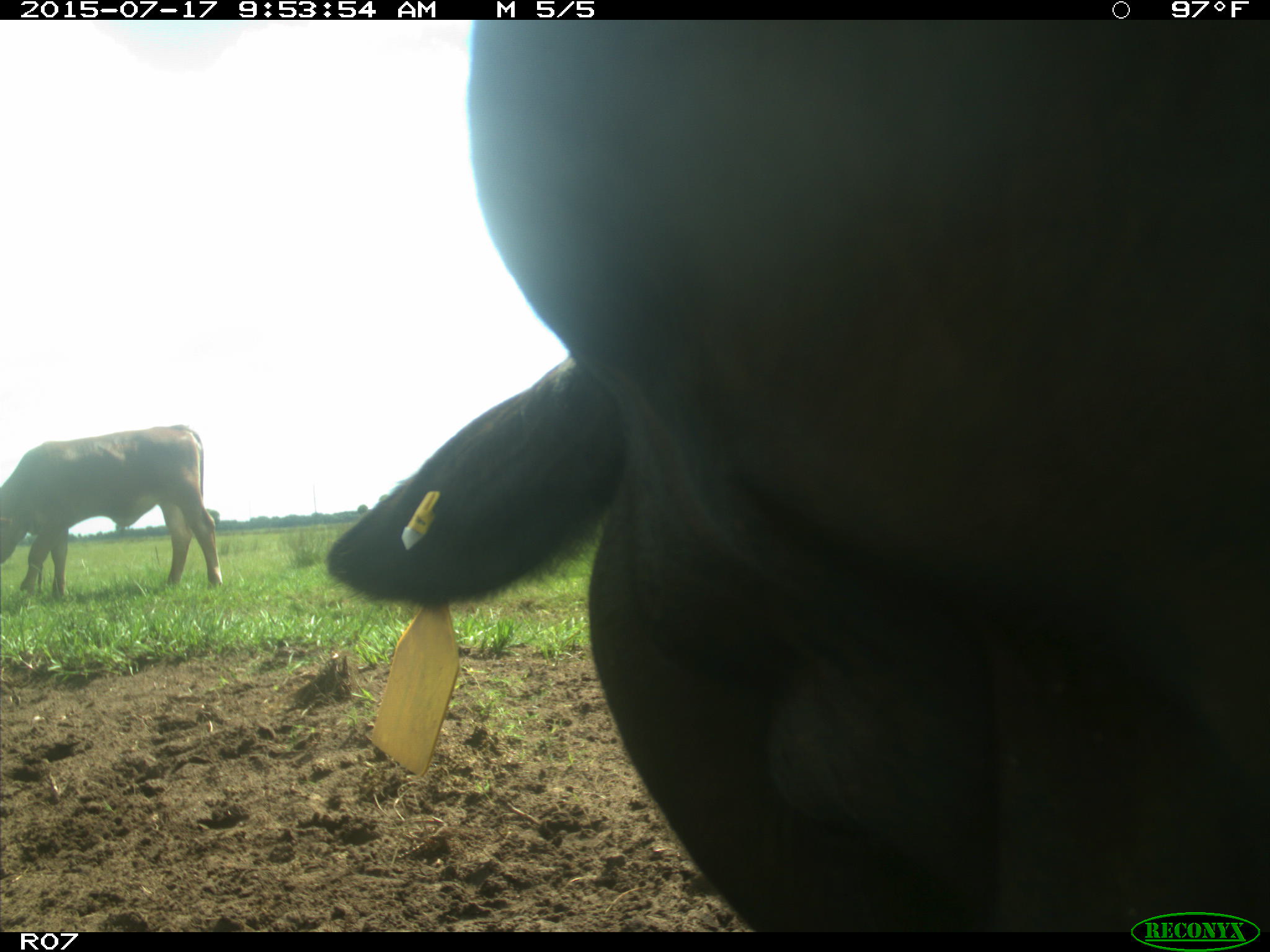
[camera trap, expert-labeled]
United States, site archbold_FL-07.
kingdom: Animalia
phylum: Chordata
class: Mammalia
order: Artiodactyla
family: Bovidae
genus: Bos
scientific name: Bos taurus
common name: domestic cow